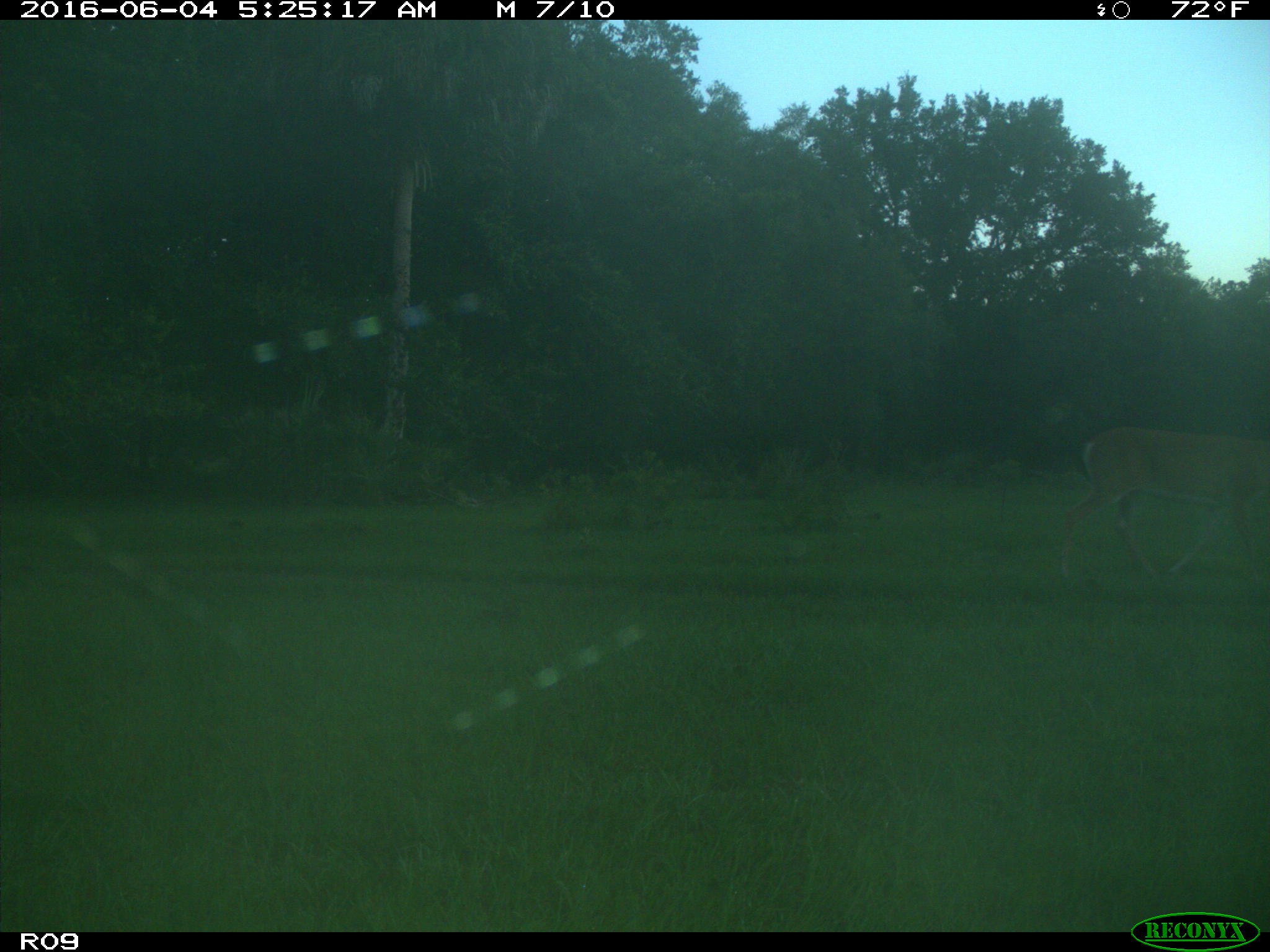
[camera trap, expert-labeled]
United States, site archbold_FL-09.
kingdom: Animalia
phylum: Chordata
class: Mammalia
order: Artiodactyla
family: Cervidae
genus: Odocoileus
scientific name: Odocoileus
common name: deer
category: unidentified deer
Unidentified deer (deer) (Odocoileus).